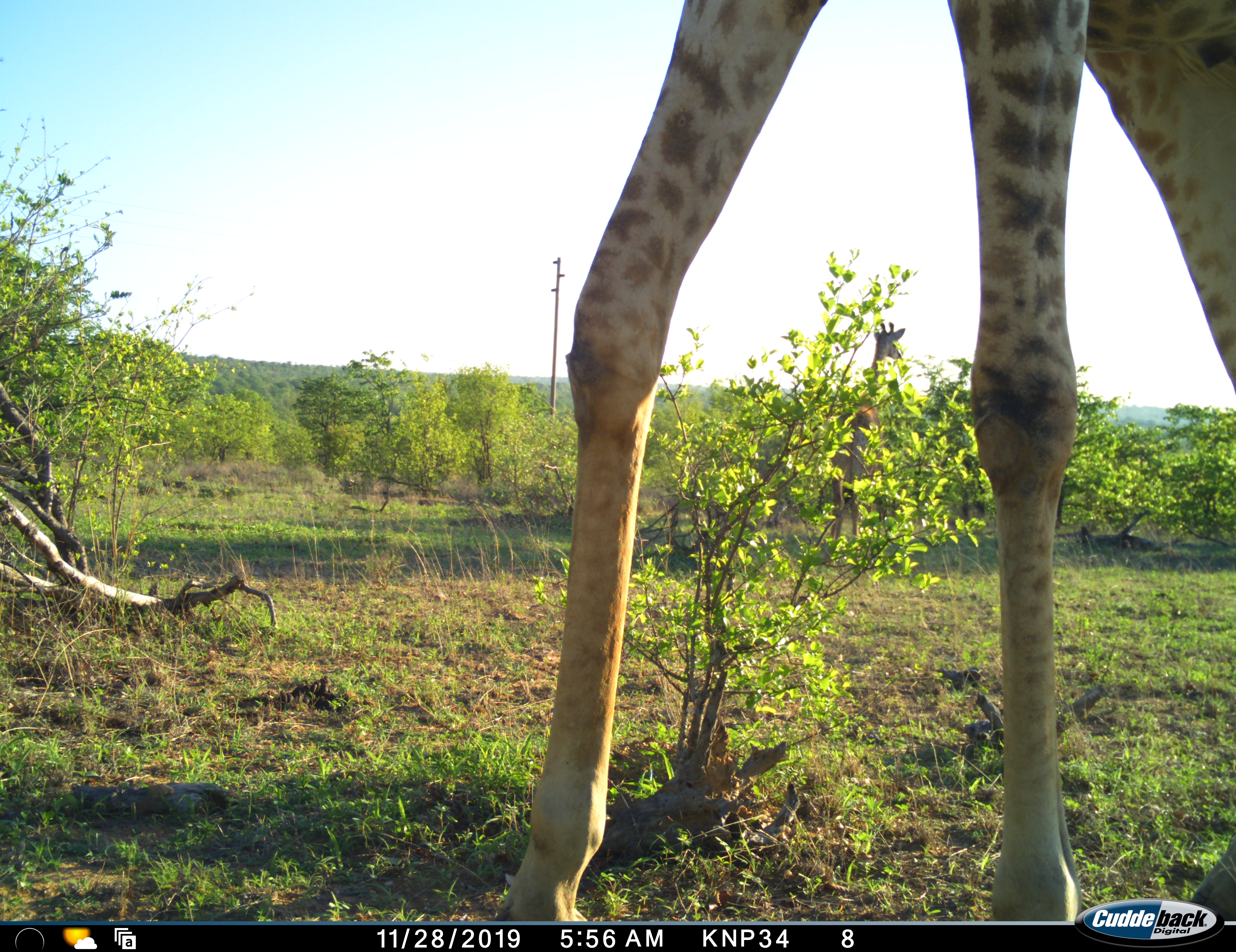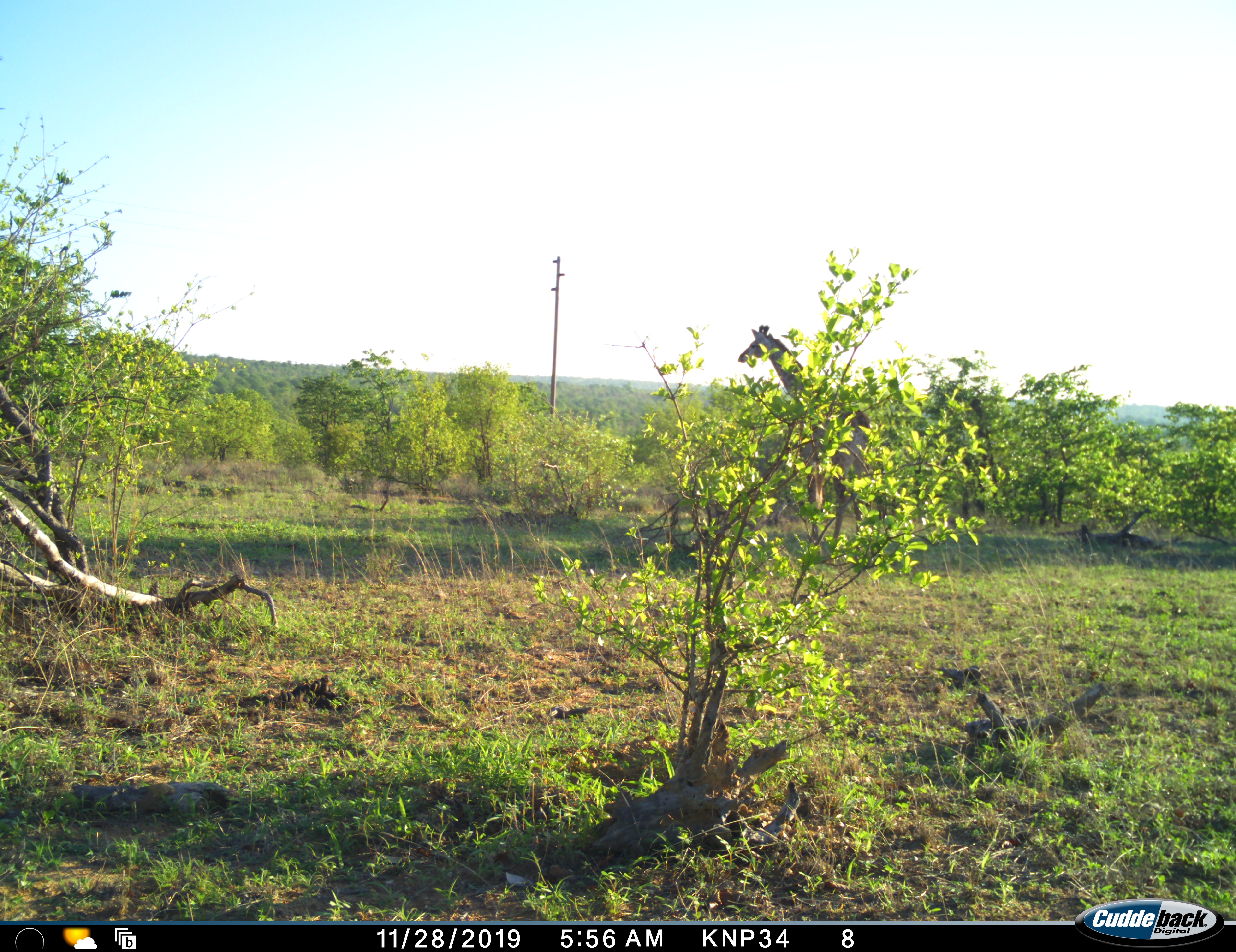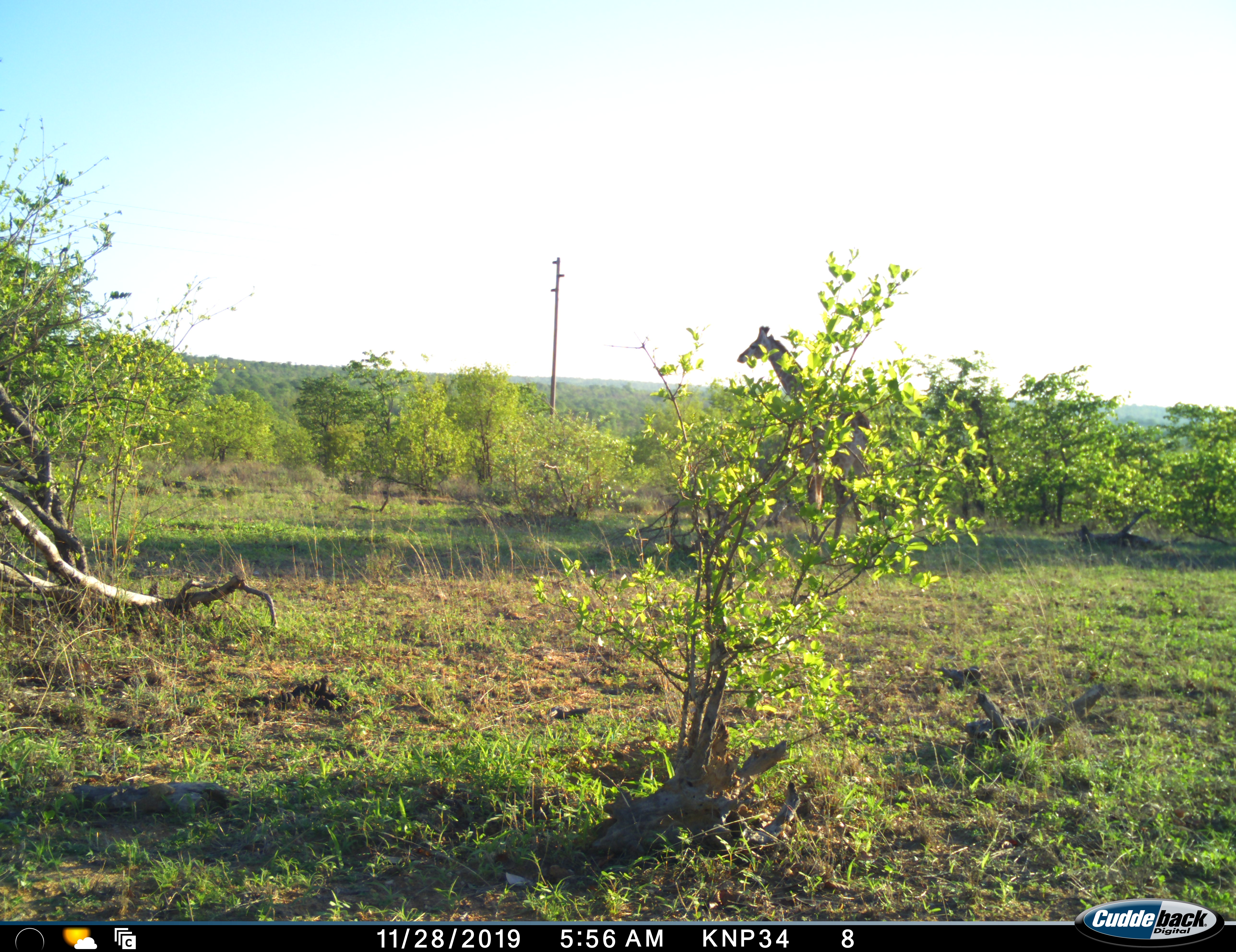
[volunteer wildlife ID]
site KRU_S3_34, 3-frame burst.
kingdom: Animalia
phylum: Chordata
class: Mammalia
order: Artiodactyla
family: Giraffidae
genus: Giraffa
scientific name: Giraffa camelopardalis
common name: giraffe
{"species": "giraffe (Giraffa camelopardalis)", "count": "2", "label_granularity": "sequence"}